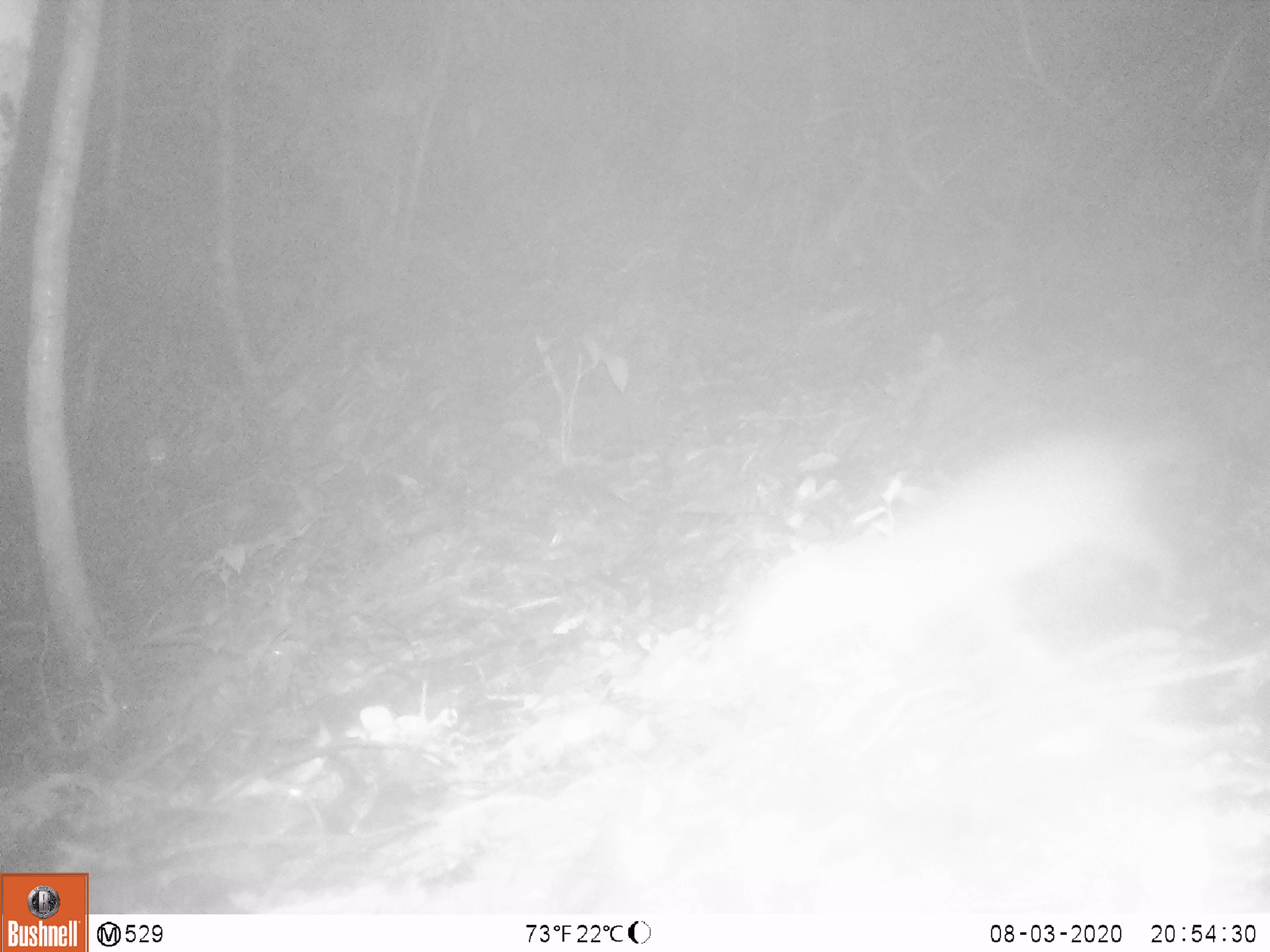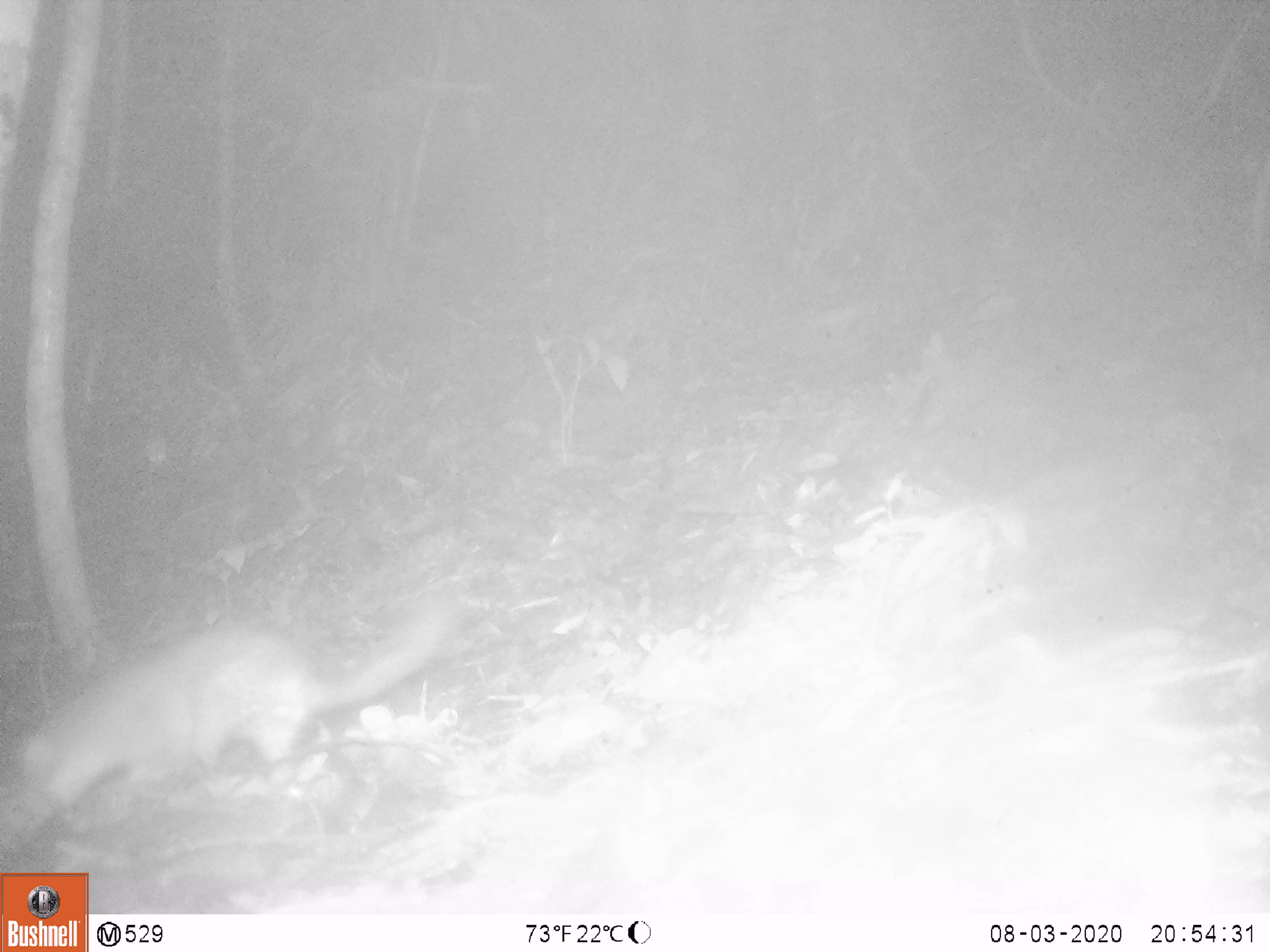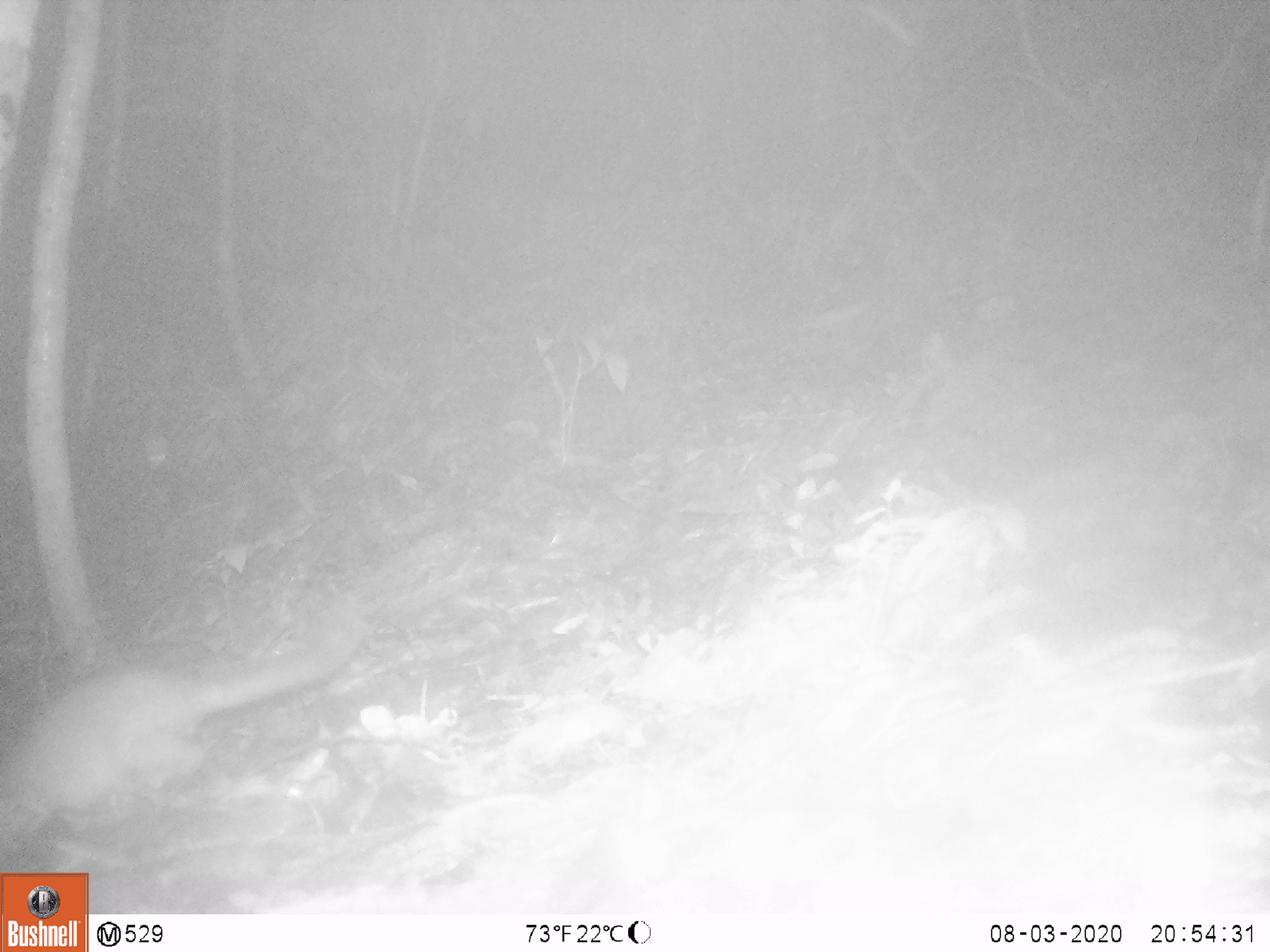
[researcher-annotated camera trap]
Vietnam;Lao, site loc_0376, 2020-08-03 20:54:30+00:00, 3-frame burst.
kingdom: Animalia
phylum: Chordata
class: Mammalia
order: Carnivora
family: Mustelidae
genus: Melogale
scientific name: Melogale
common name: ferret badger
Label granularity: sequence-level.